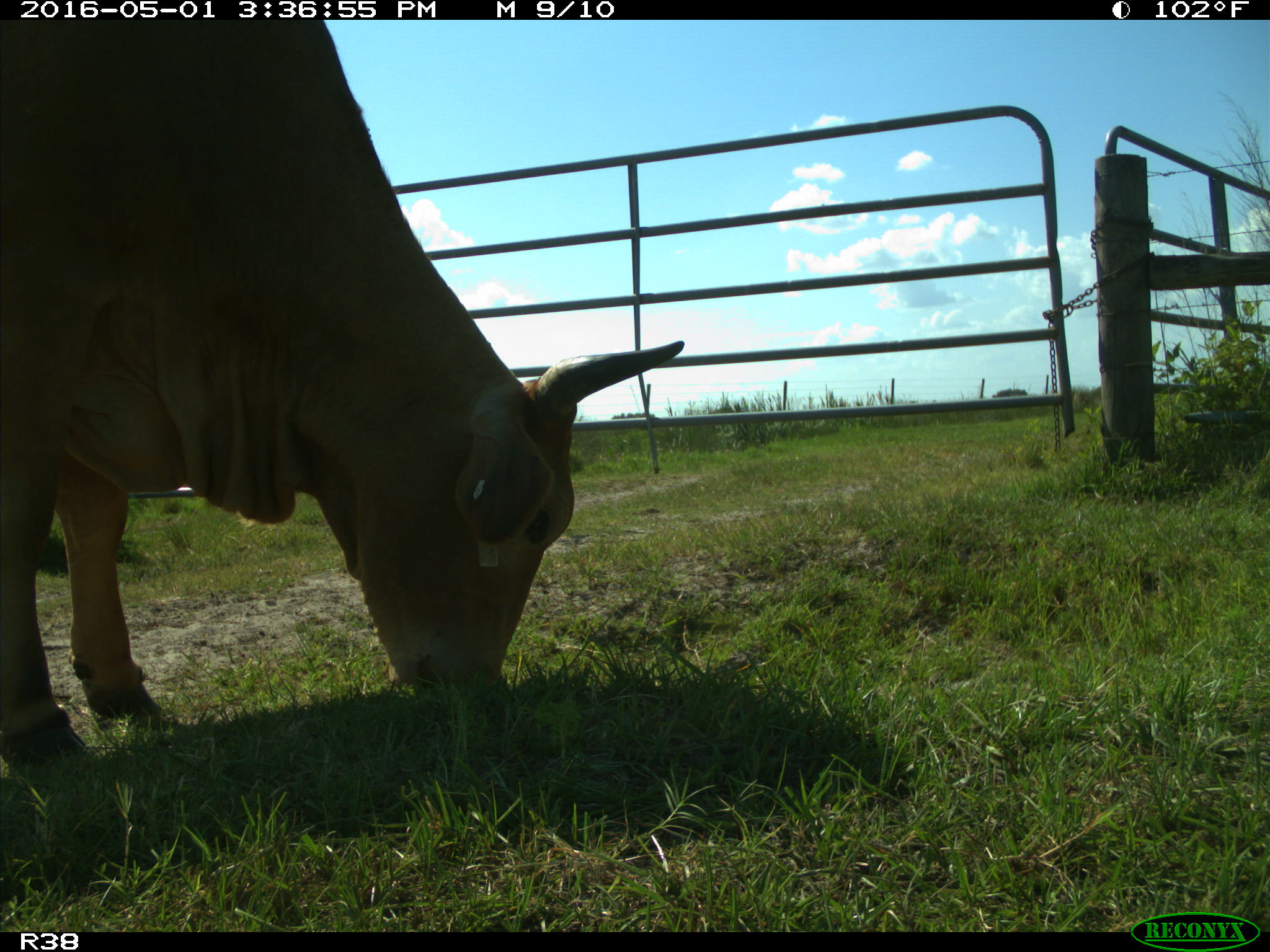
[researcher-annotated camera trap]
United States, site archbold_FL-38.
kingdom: Animalia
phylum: Chordata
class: Mammalia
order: Artiodactyla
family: Bovidae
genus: Bos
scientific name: Bos taurus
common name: domestic cow